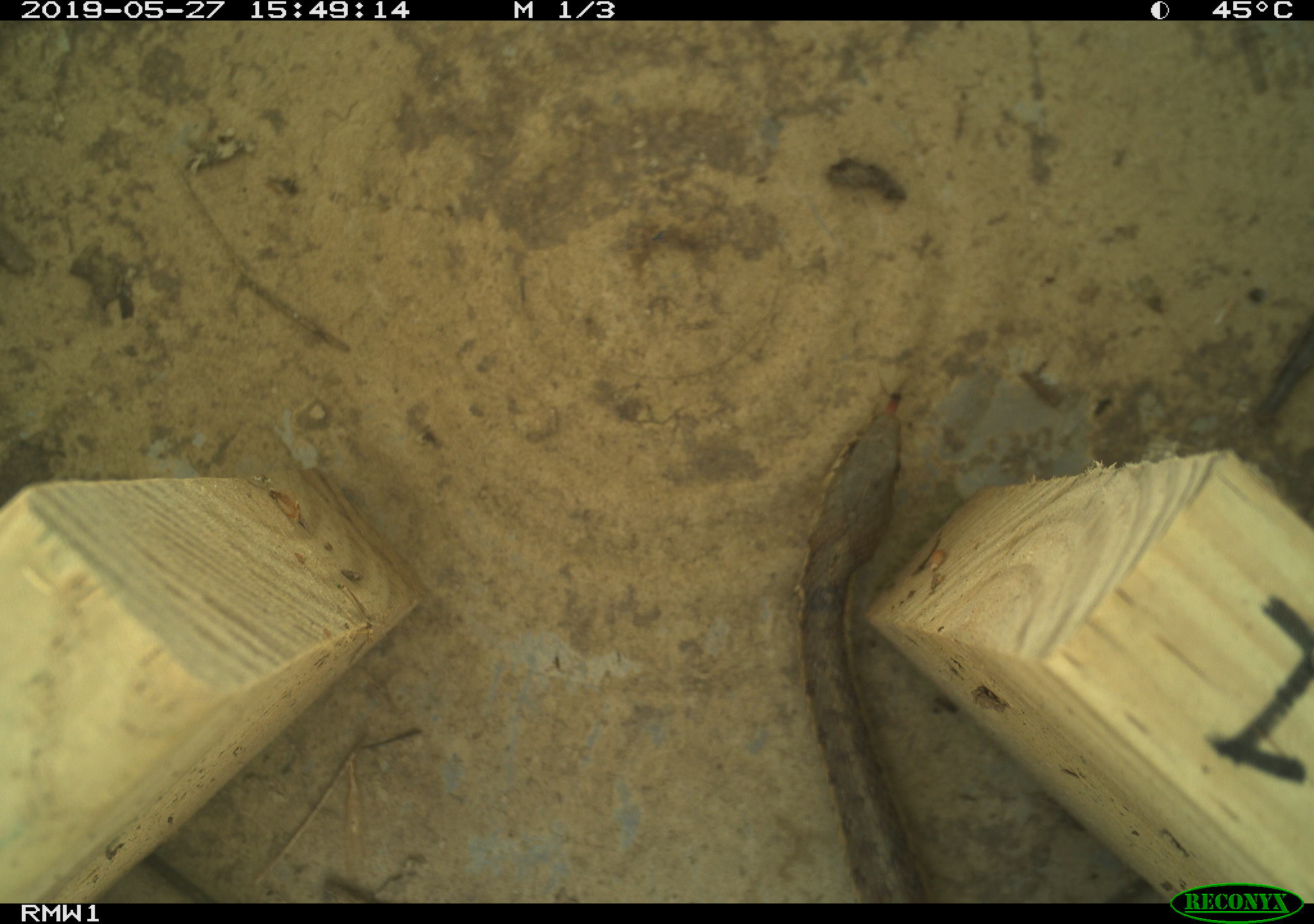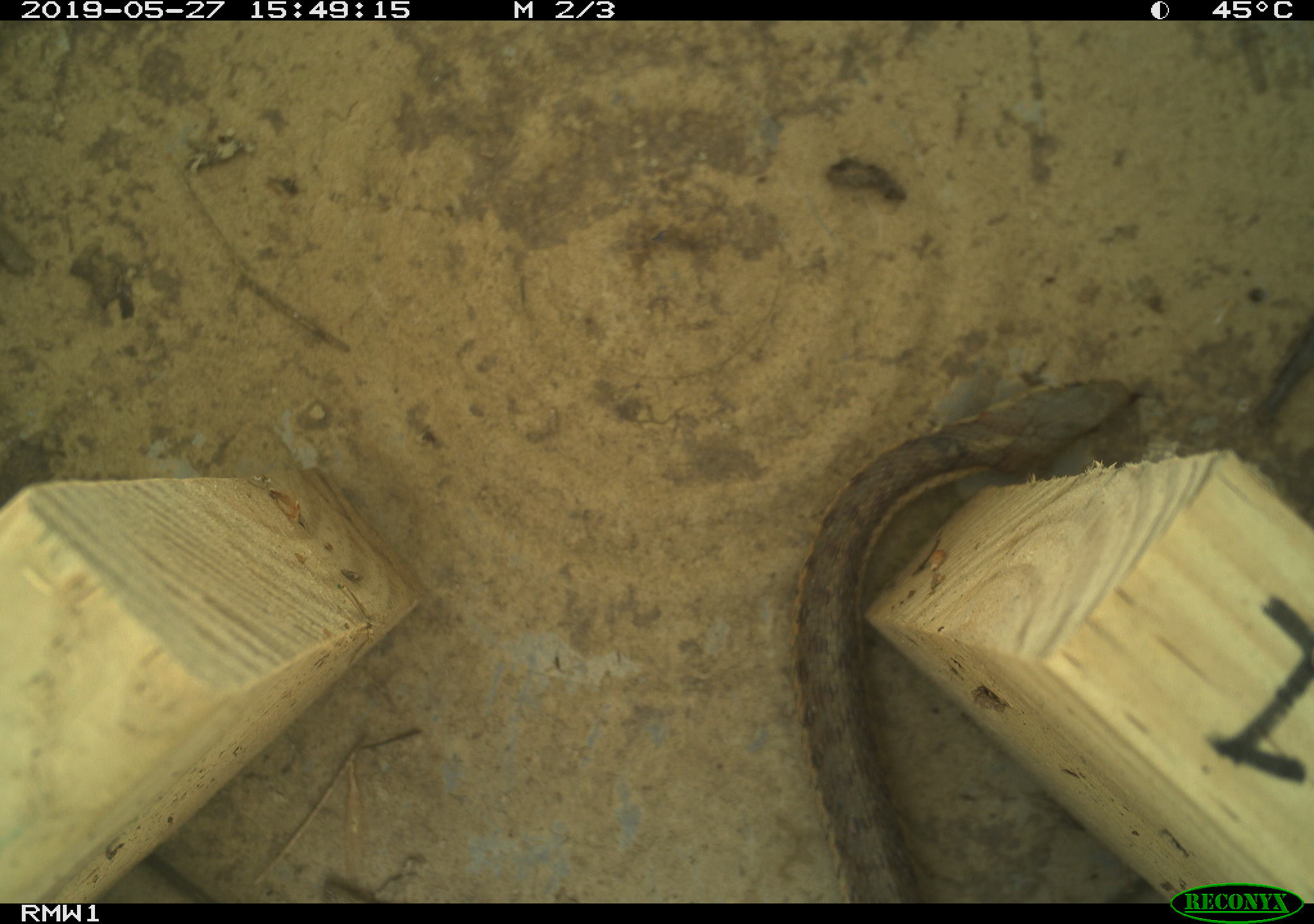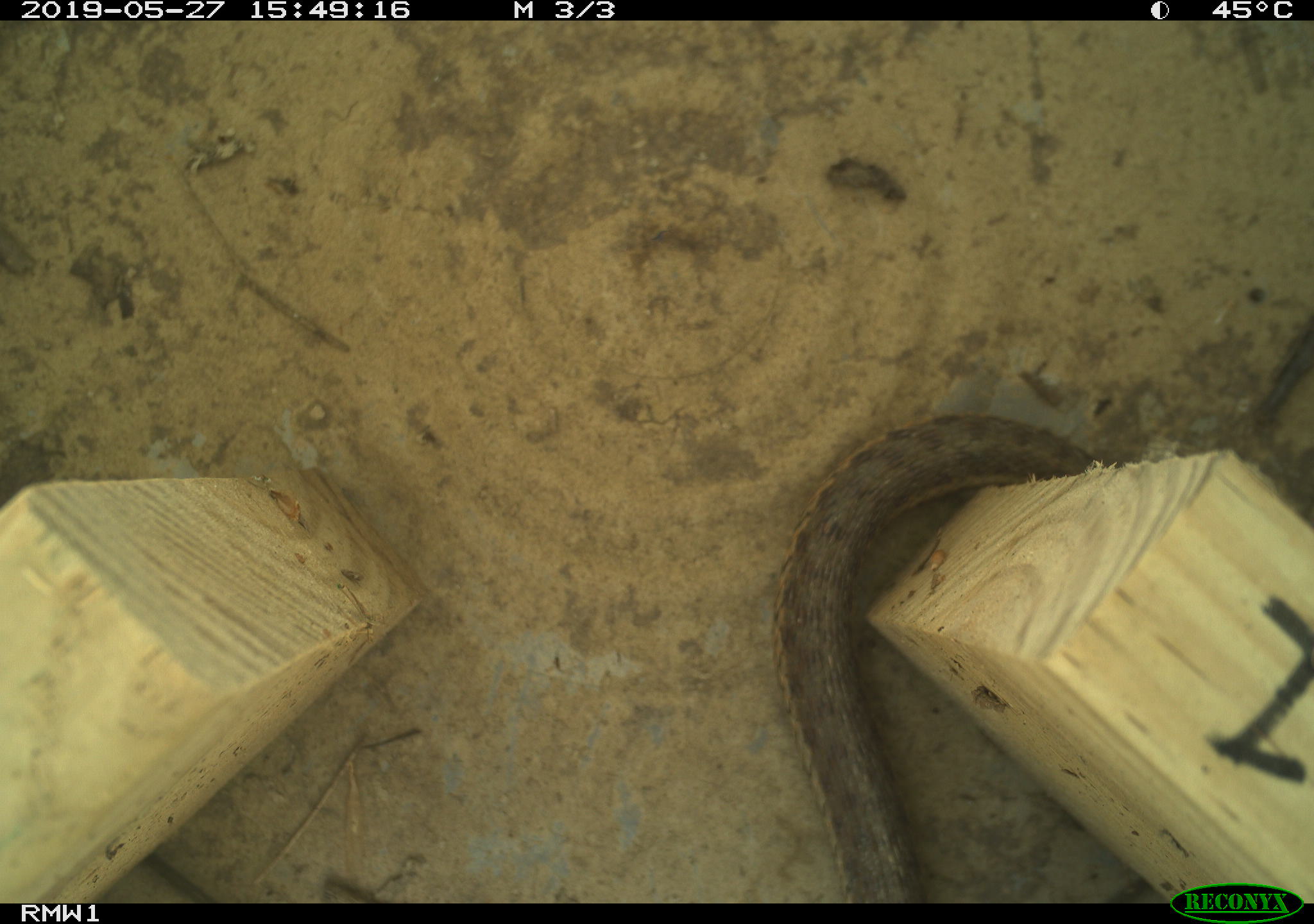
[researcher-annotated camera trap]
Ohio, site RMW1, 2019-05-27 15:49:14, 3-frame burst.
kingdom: Animalia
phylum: Chordata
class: Reptilia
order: Squamata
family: Colubridae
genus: Thamnophis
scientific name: Thamnophis sirtalis sirtalis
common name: eastern gartersnake